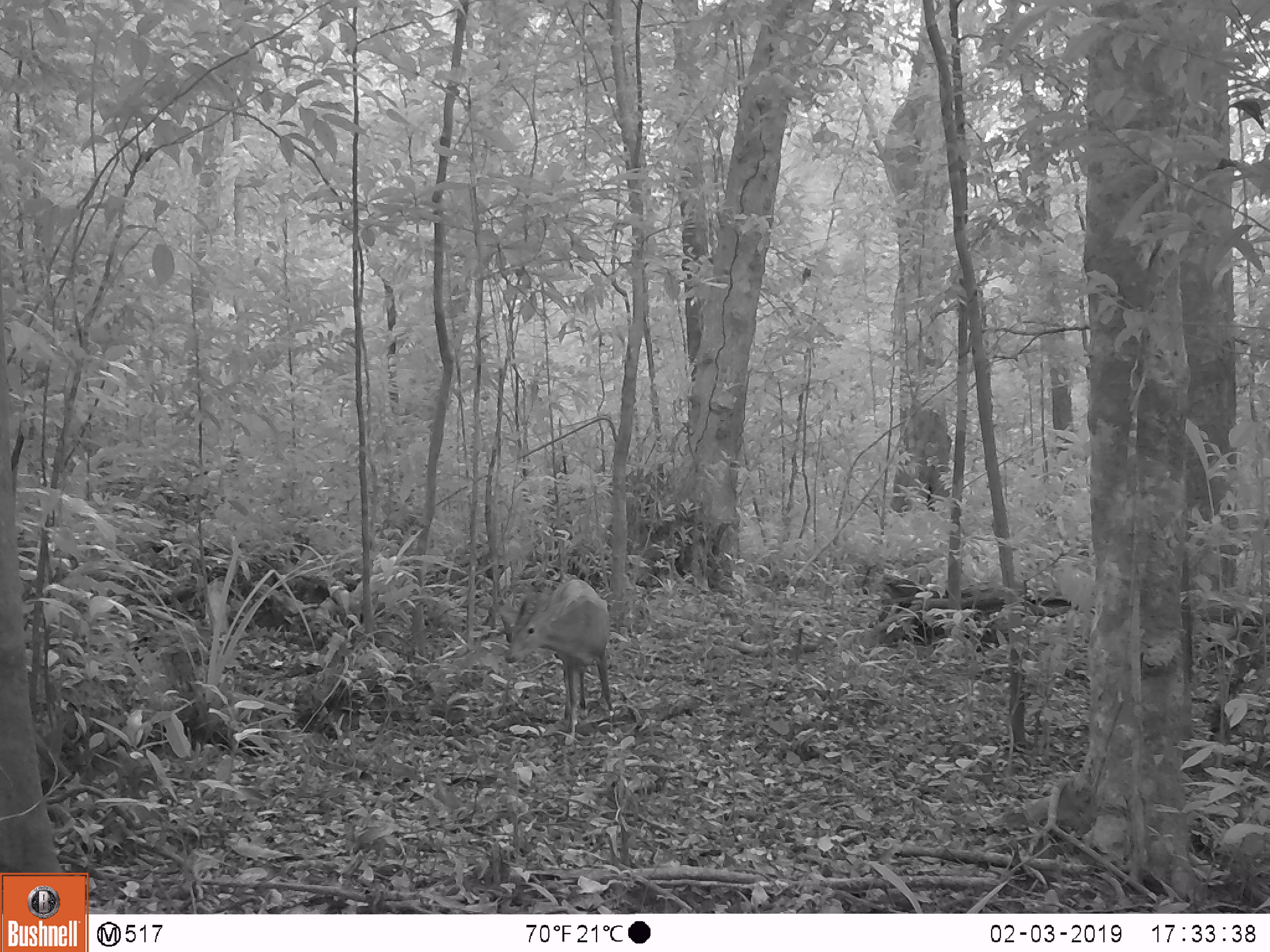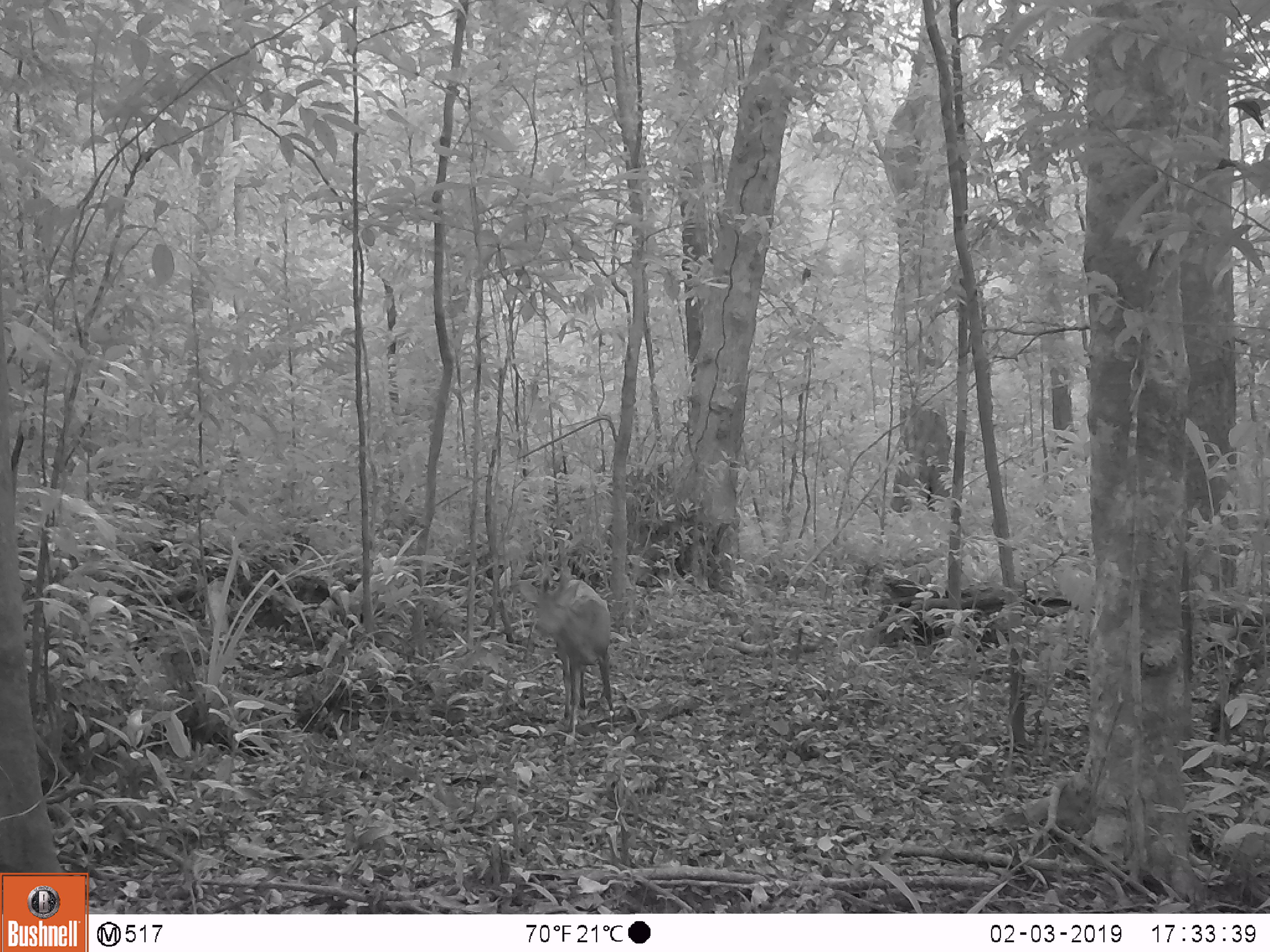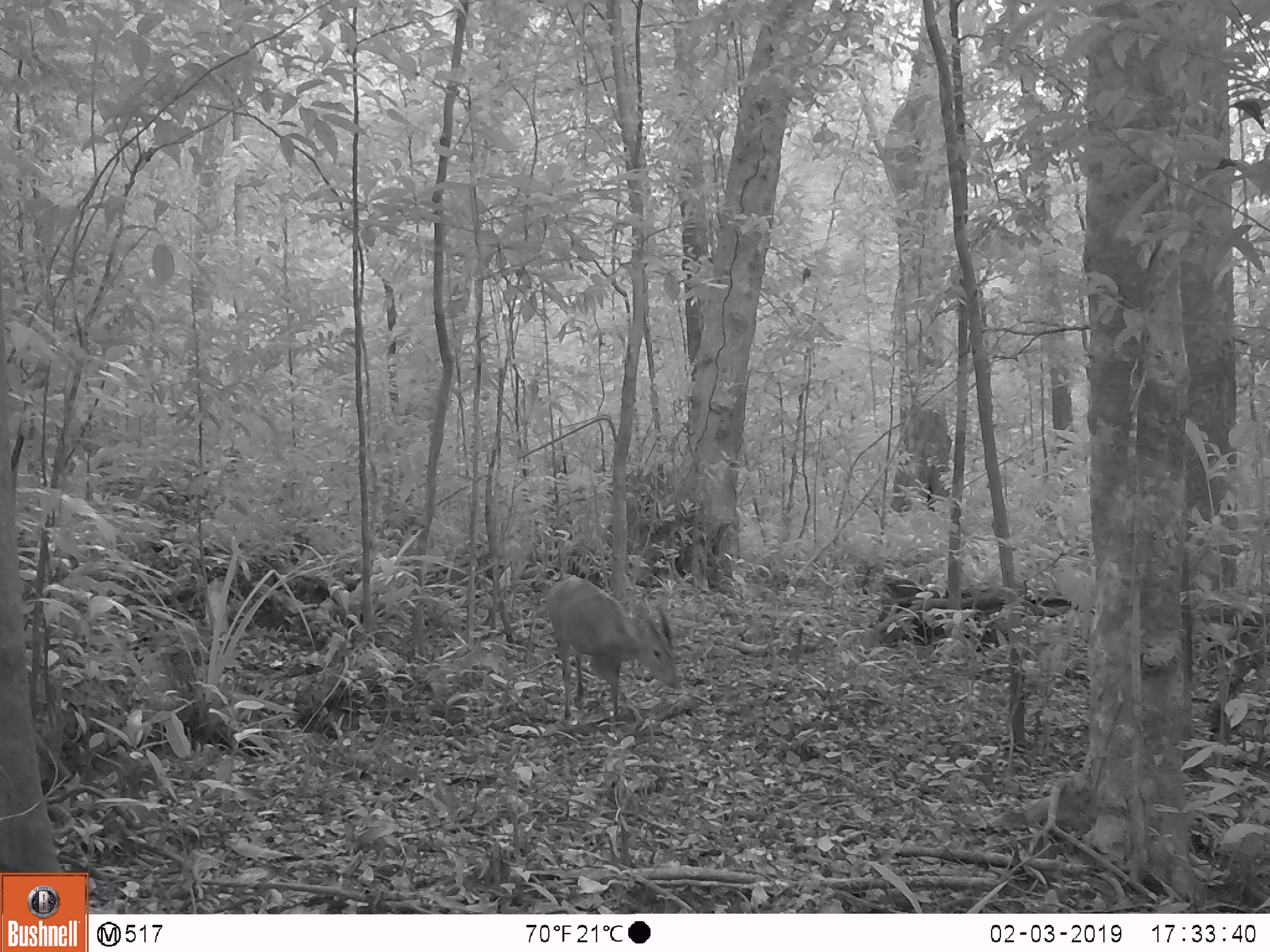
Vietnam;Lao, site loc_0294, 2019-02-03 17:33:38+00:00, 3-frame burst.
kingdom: Animalia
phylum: Chordata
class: Mammalia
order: Artiodactyla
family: Cervidae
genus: Muntiacus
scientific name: Muntiacus vuquangensis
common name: large-antlered muntjac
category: large antlered muntjac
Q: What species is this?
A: Large antlered muntjac (large-antlered muntjac) (Muntiacus vuquangensis).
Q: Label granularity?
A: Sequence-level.